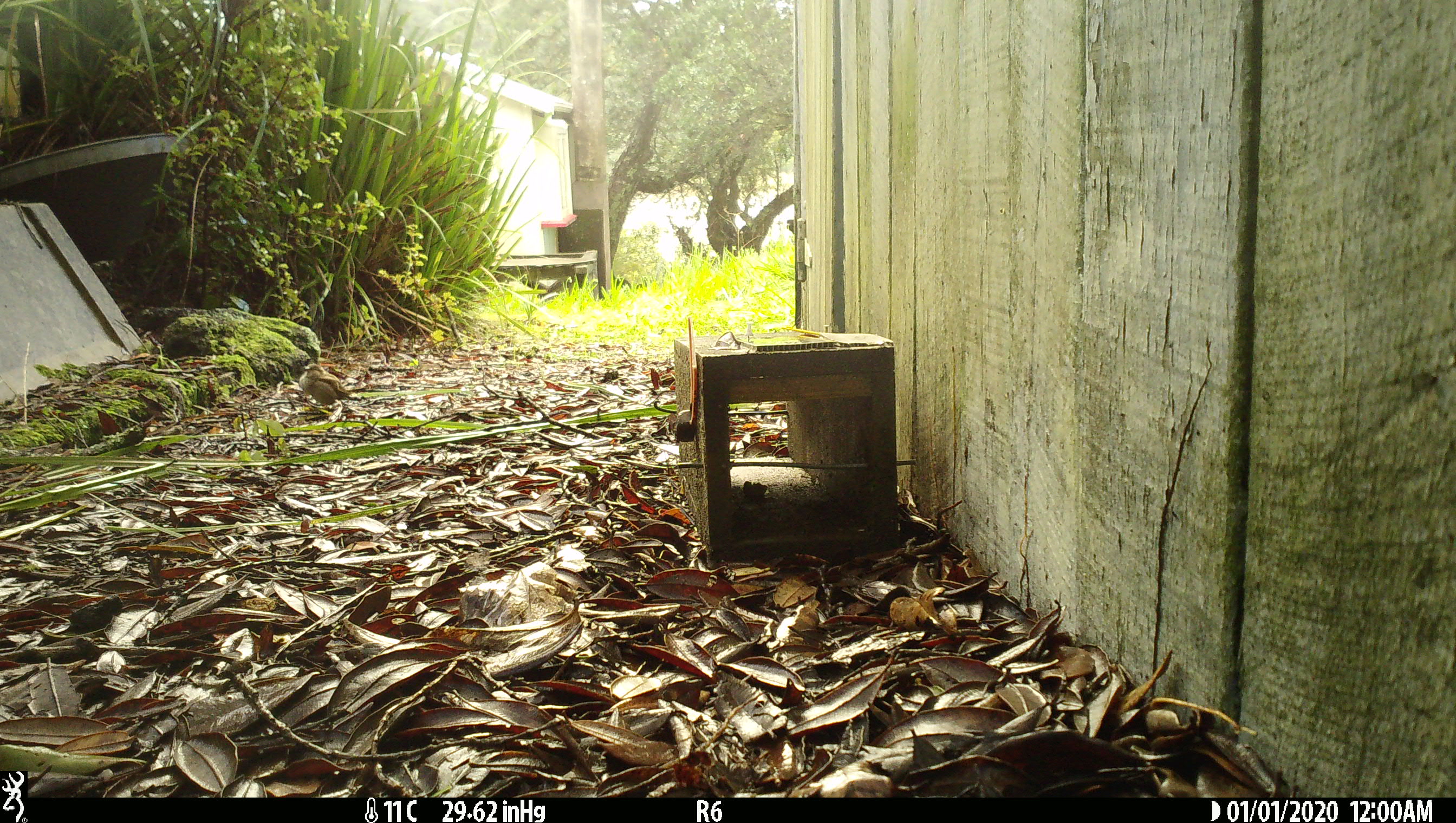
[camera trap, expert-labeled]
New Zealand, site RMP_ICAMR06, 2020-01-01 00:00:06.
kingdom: Animalia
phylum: Chordata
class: Aves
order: Passeriformes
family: Passeridae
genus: Passer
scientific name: Passer domesticus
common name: house sparrow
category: sparrow